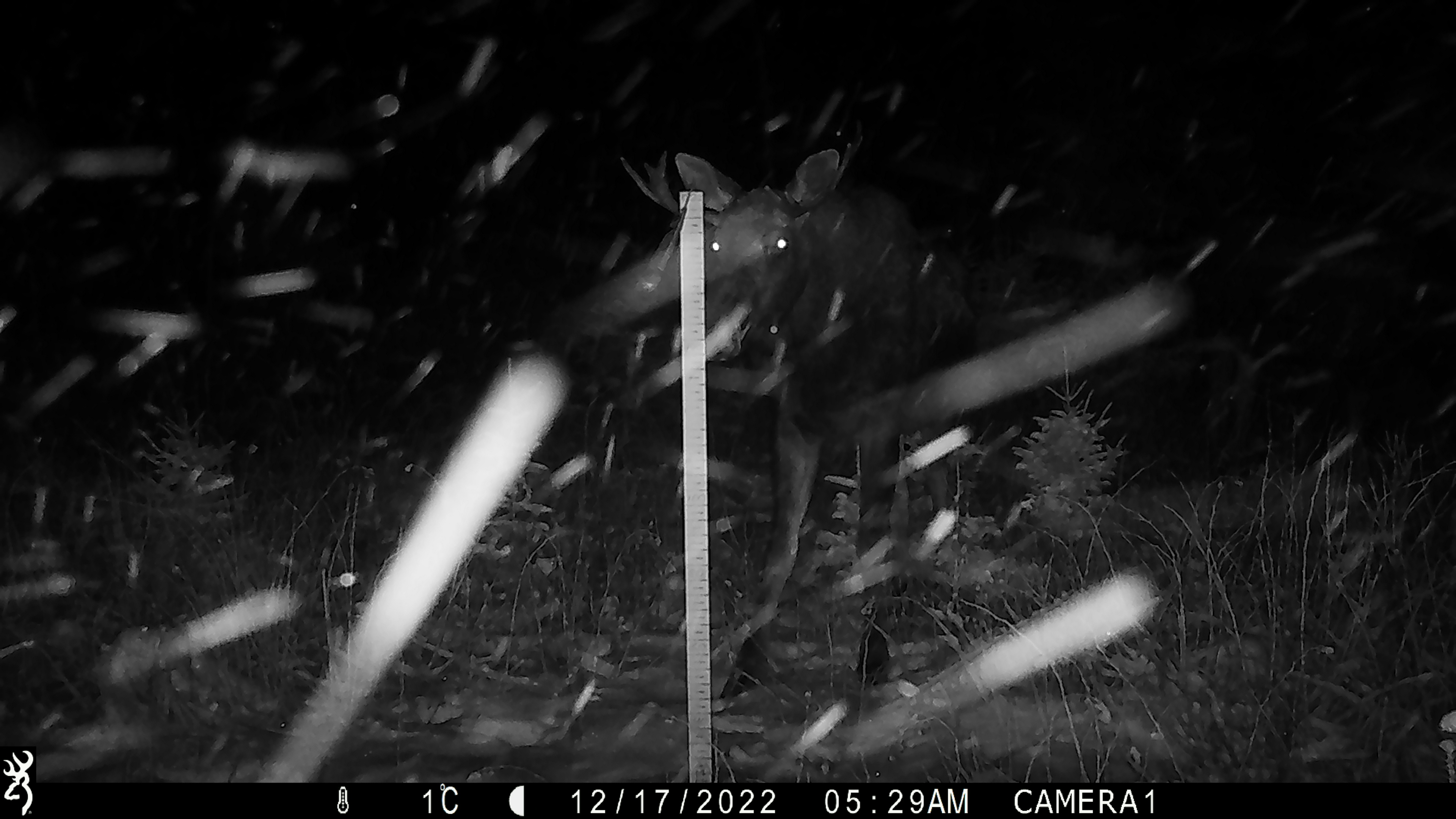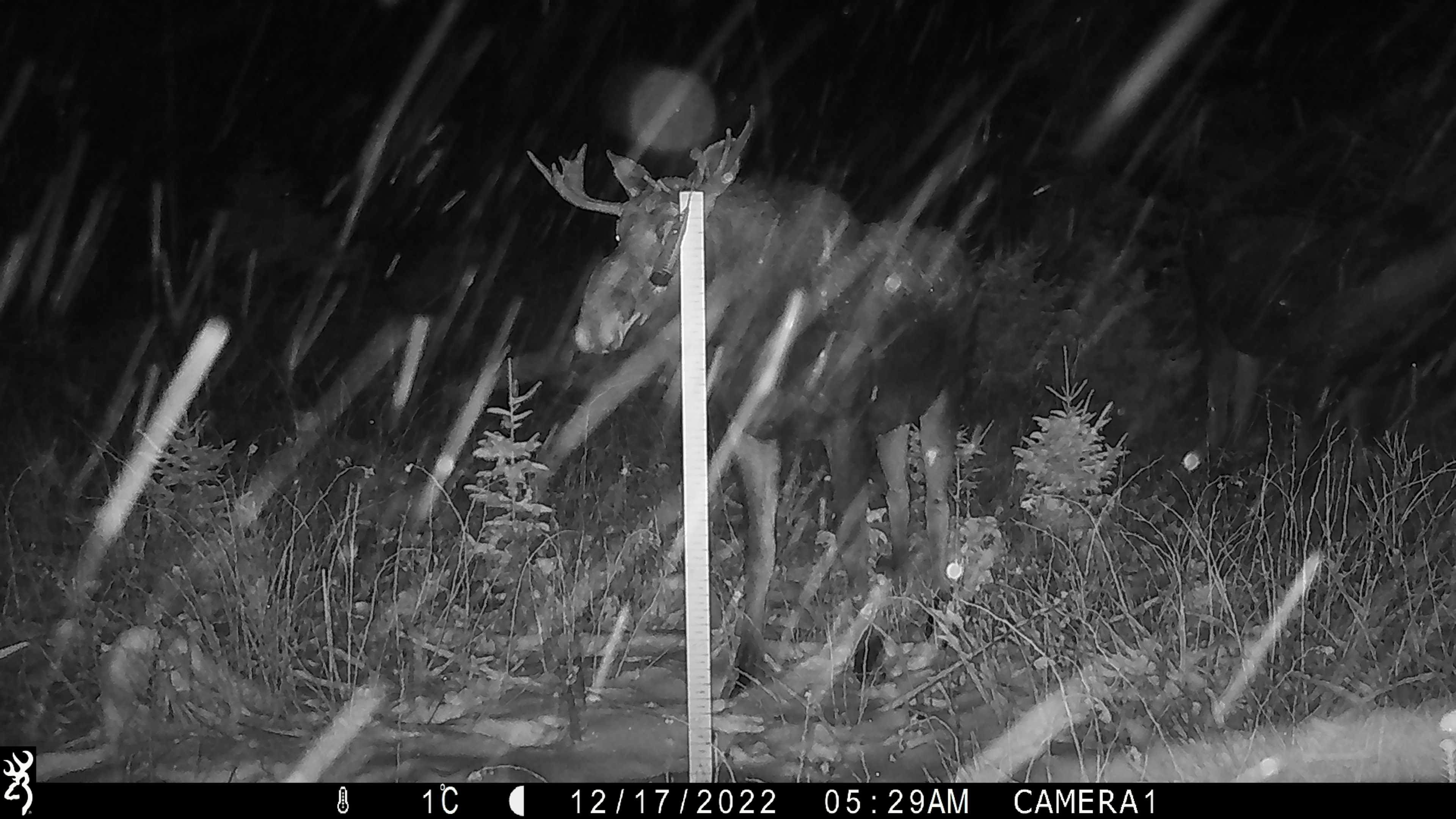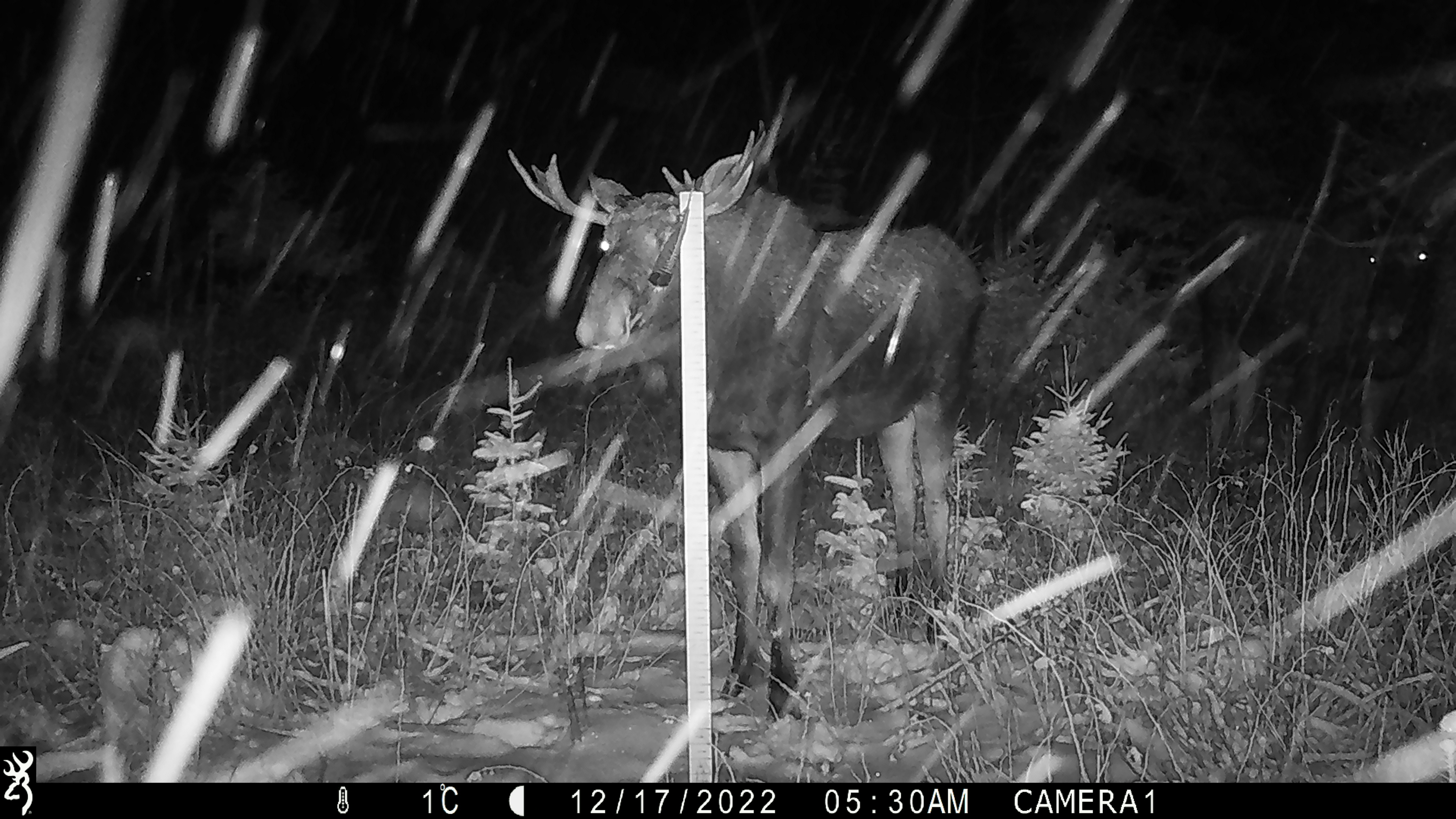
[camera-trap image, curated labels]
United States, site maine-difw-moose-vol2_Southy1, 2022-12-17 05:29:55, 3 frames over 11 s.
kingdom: Animalia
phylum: Chordata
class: Mammalia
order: Artiodactyla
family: Cervidae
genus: Alces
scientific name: Alces alces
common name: moose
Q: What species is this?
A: Moose (Alces alces).